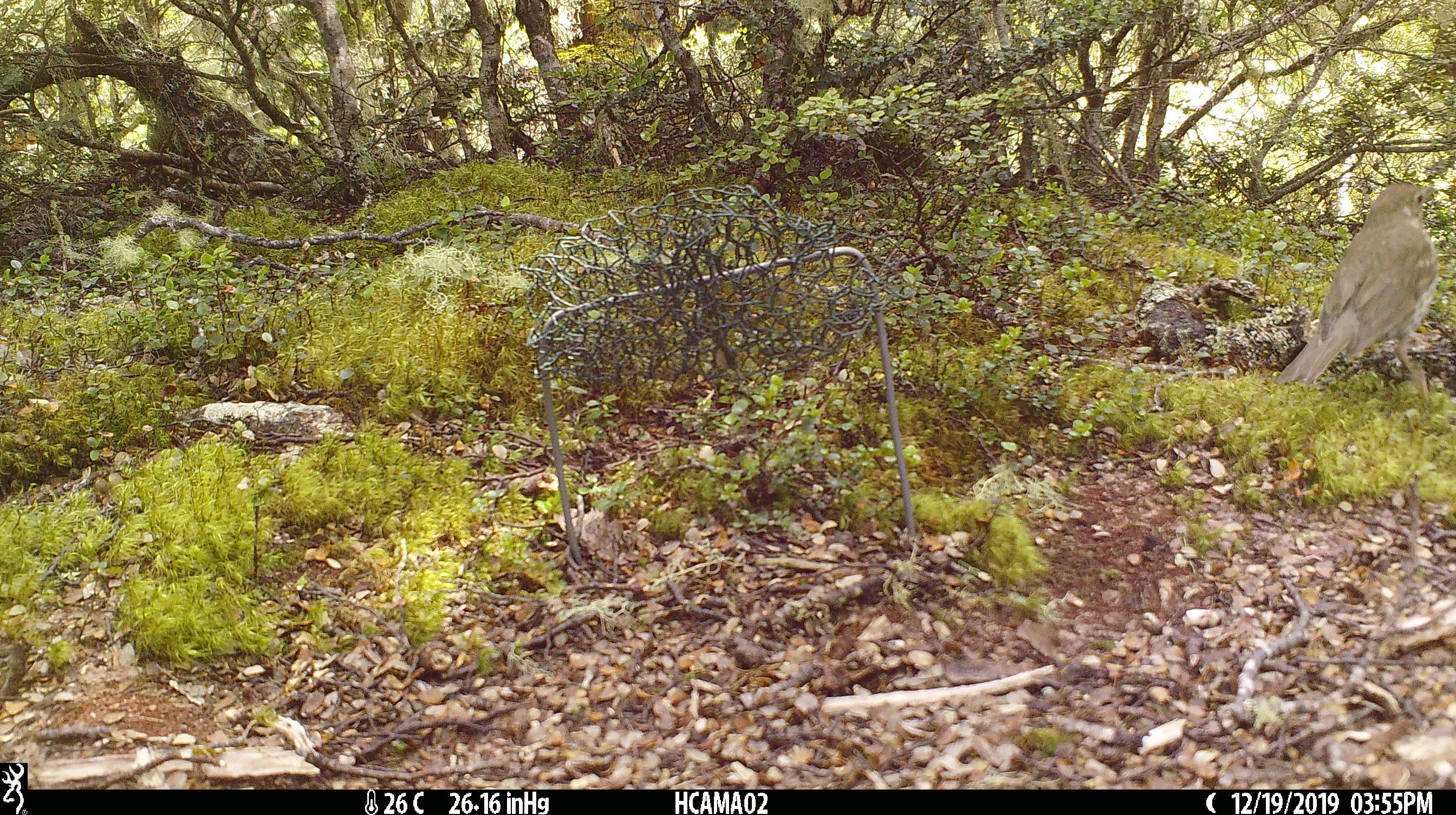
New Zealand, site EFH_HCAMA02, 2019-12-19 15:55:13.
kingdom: Animalia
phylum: Chordata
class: Aves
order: Passeriformes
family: Turdidae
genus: Turdus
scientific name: Turdus philomelos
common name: song thrush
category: thrush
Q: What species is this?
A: Thrush (song thrush) (Turdus philomelos).